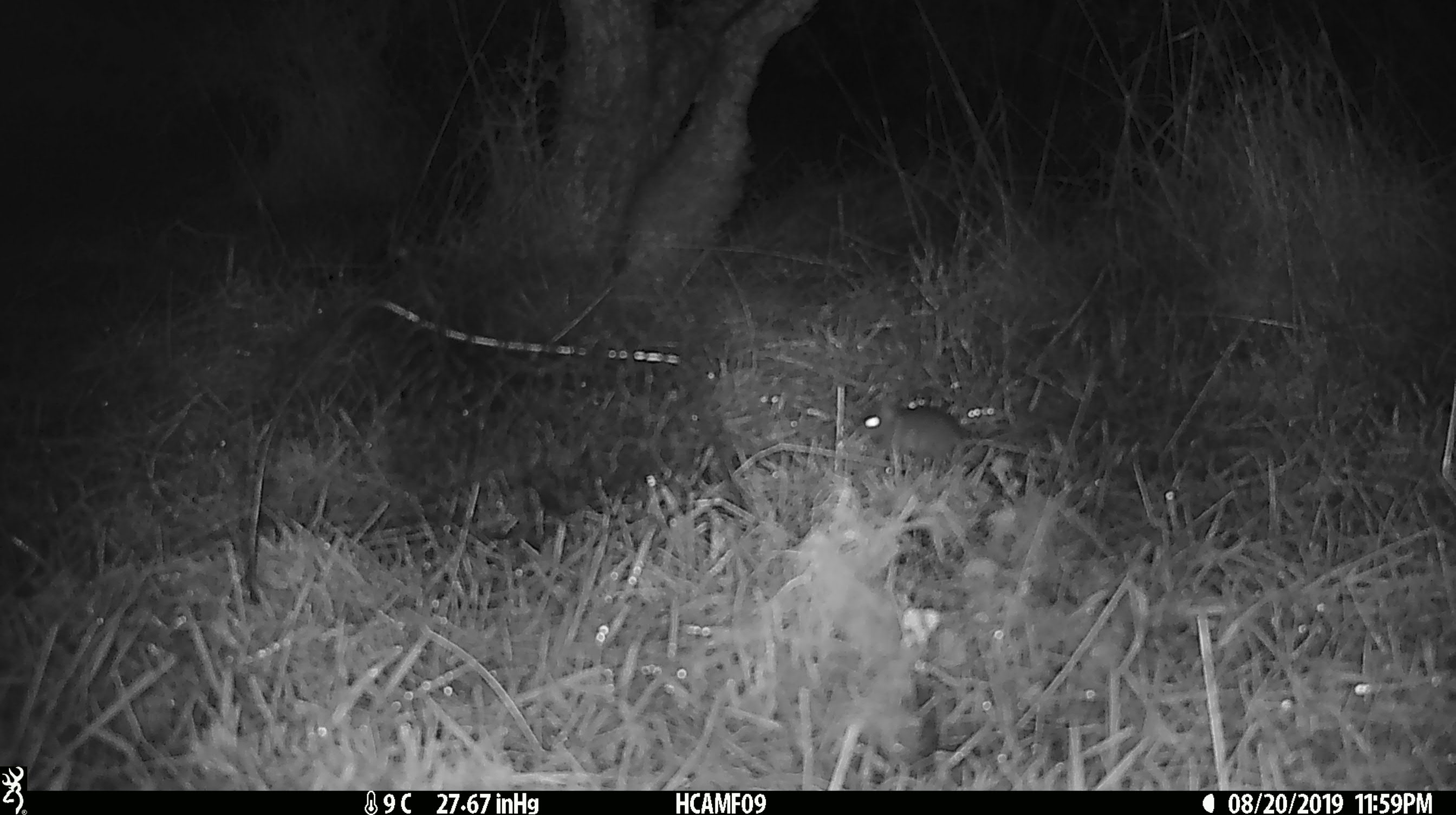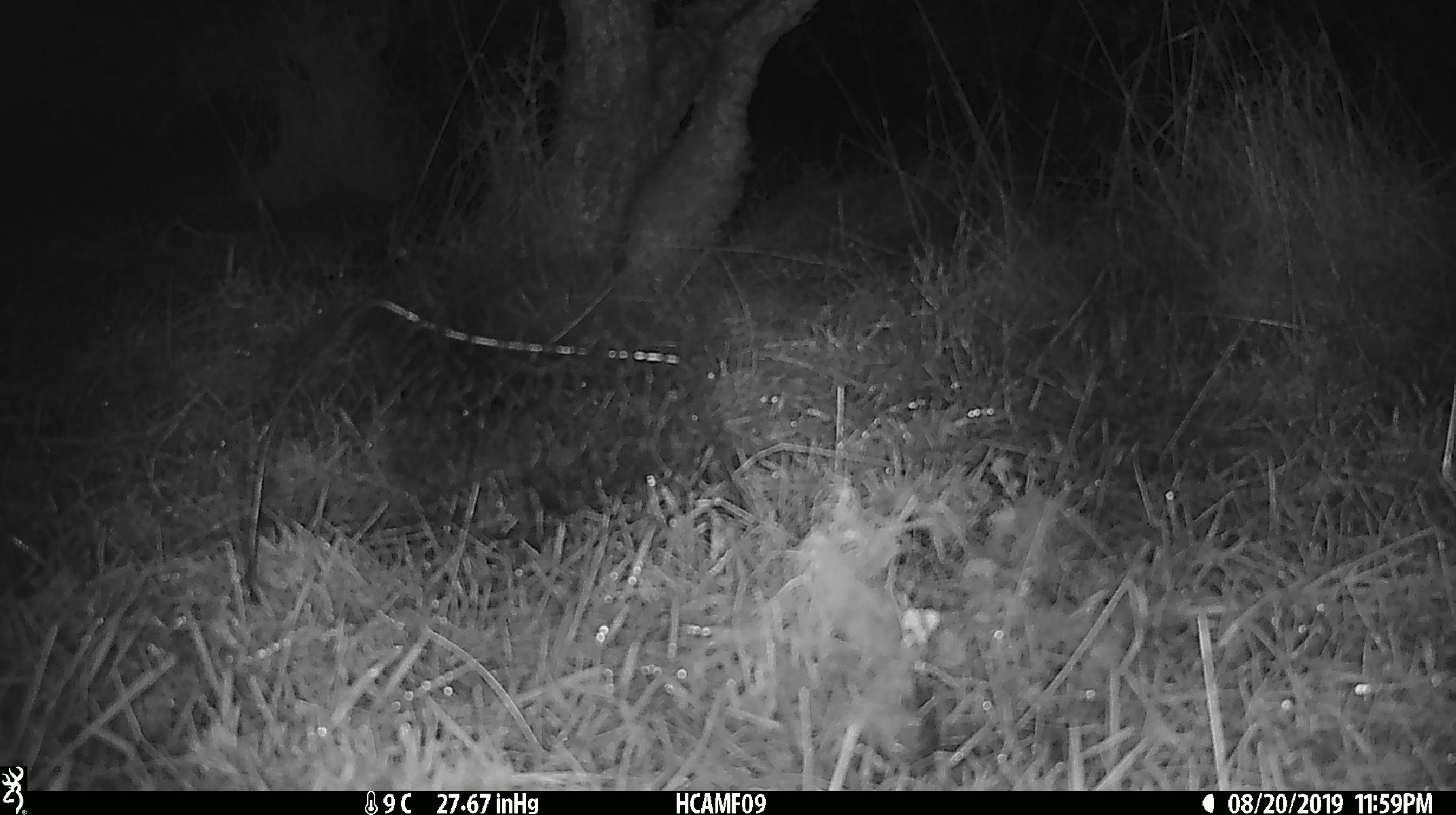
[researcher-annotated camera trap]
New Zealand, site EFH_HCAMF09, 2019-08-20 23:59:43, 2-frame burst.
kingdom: Animalia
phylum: Chordata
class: Mammalia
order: Rodentia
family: Muridae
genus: Mus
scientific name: Mus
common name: mouse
Mouse (Mus).